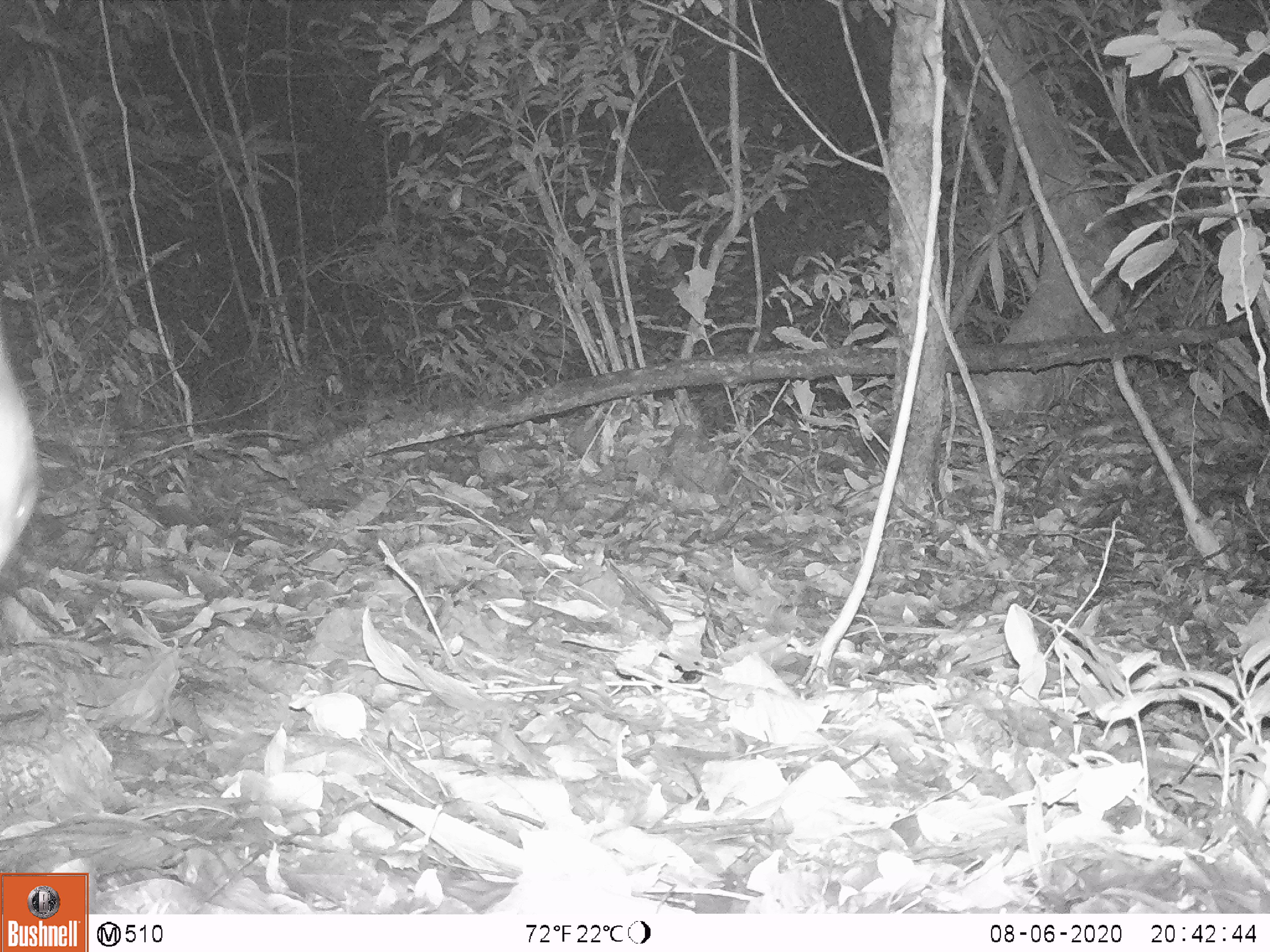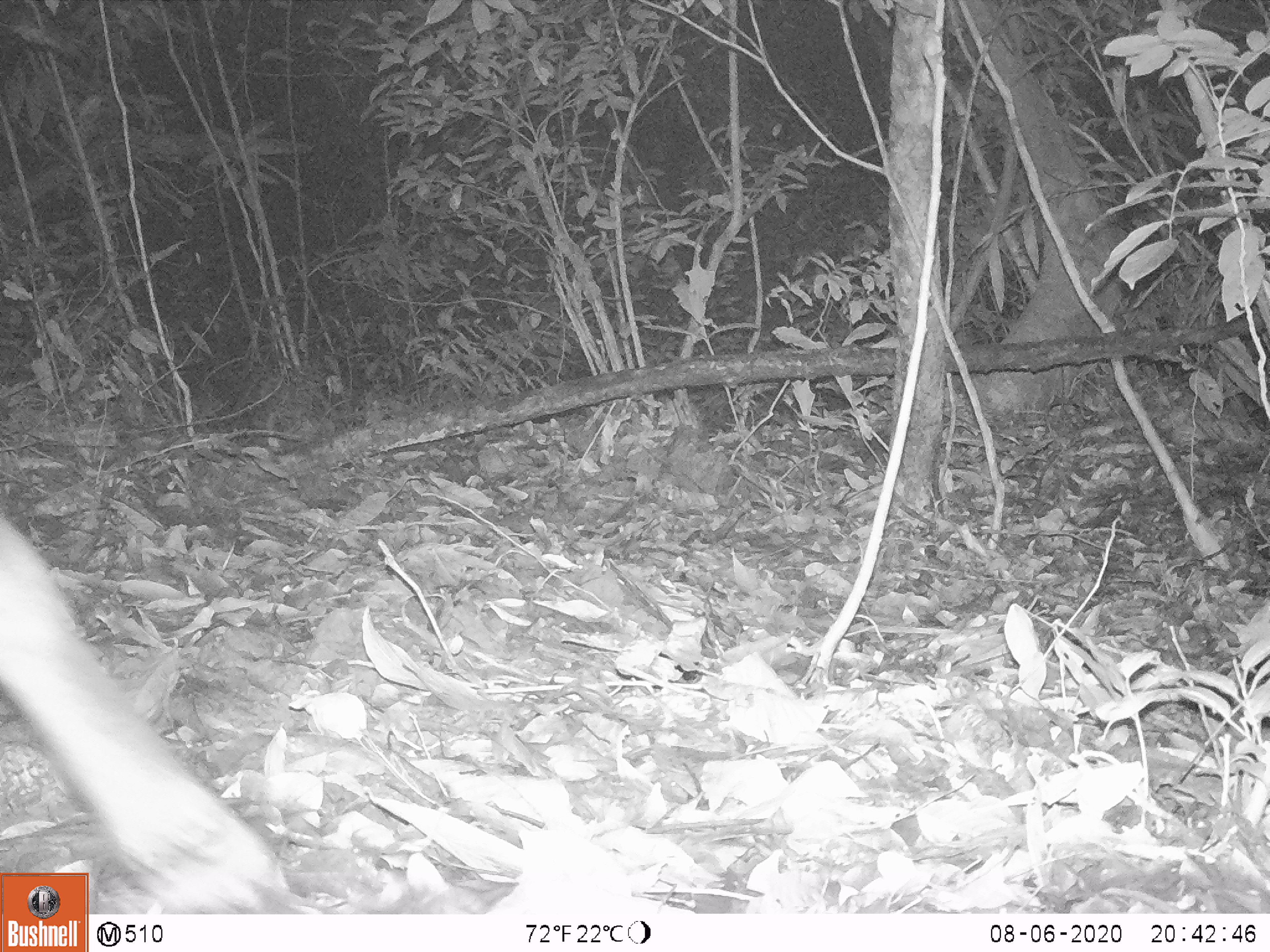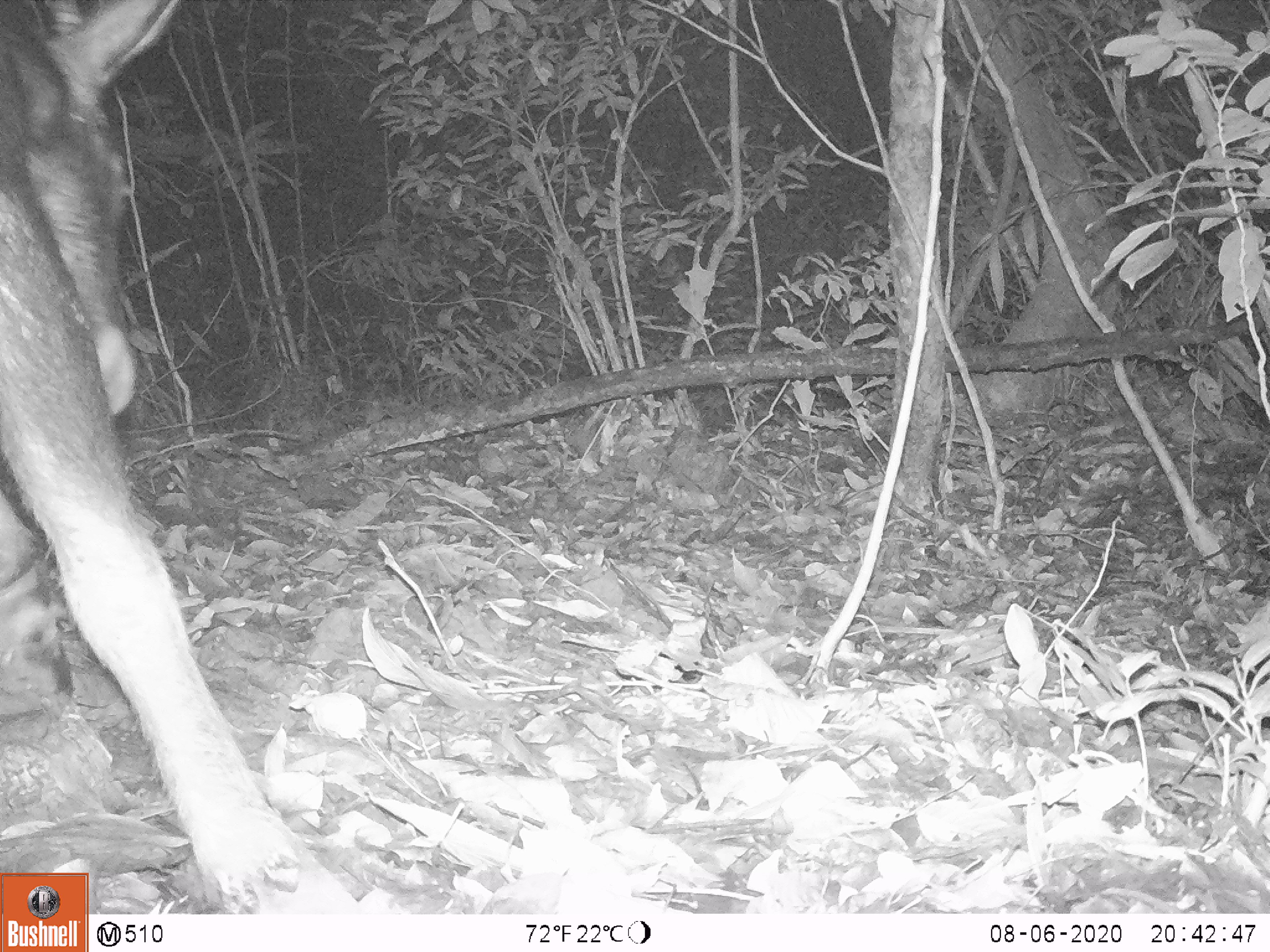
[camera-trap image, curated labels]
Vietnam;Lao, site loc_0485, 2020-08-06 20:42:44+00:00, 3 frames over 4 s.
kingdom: Animalia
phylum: Chordata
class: Mammalia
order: Artiodactyla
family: Bovidae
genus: Capricornis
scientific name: Capricornis sumatraensis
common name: chinese serow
Chinese serow (Capricornis sumatraensis). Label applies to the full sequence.